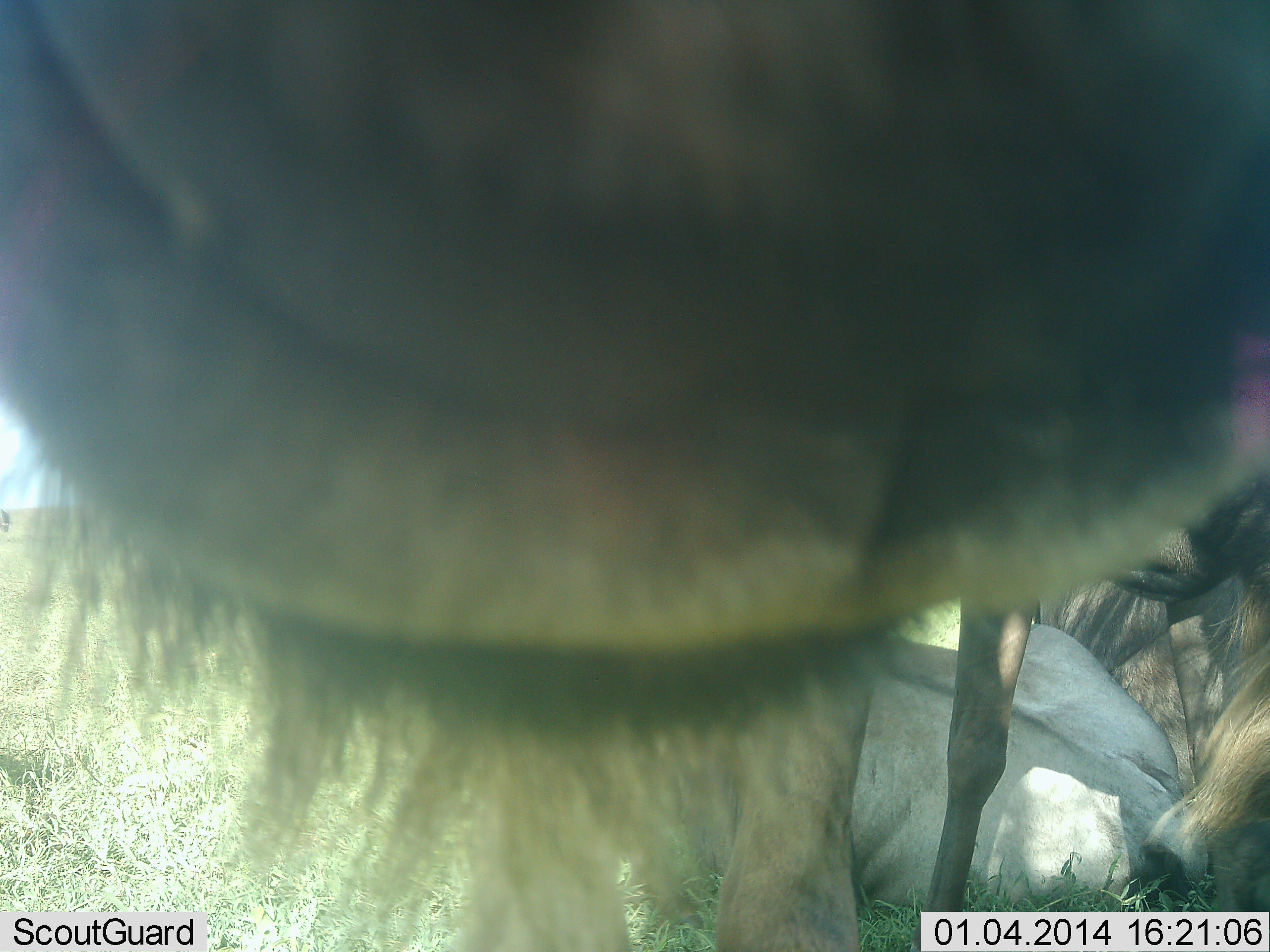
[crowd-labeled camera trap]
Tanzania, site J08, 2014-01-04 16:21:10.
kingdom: Animalia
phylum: Chordata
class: Mammalia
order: Artiodactyla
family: Bovidae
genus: Connochaetes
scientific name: Connochaetes taurinus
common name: blue wildebeest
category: wildebeest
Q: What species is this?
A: Wildebeest (blue wildebeest) (Connochaetes taurinus).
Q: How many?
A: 3.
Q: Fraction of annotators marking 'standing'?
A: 50%.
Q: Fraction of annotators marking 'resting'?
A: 60%.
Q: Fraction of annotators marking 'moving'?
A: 0%.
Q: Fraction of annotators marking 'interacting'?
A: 30%.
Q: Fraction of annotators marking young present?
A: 0%.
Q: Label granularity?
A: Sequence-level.